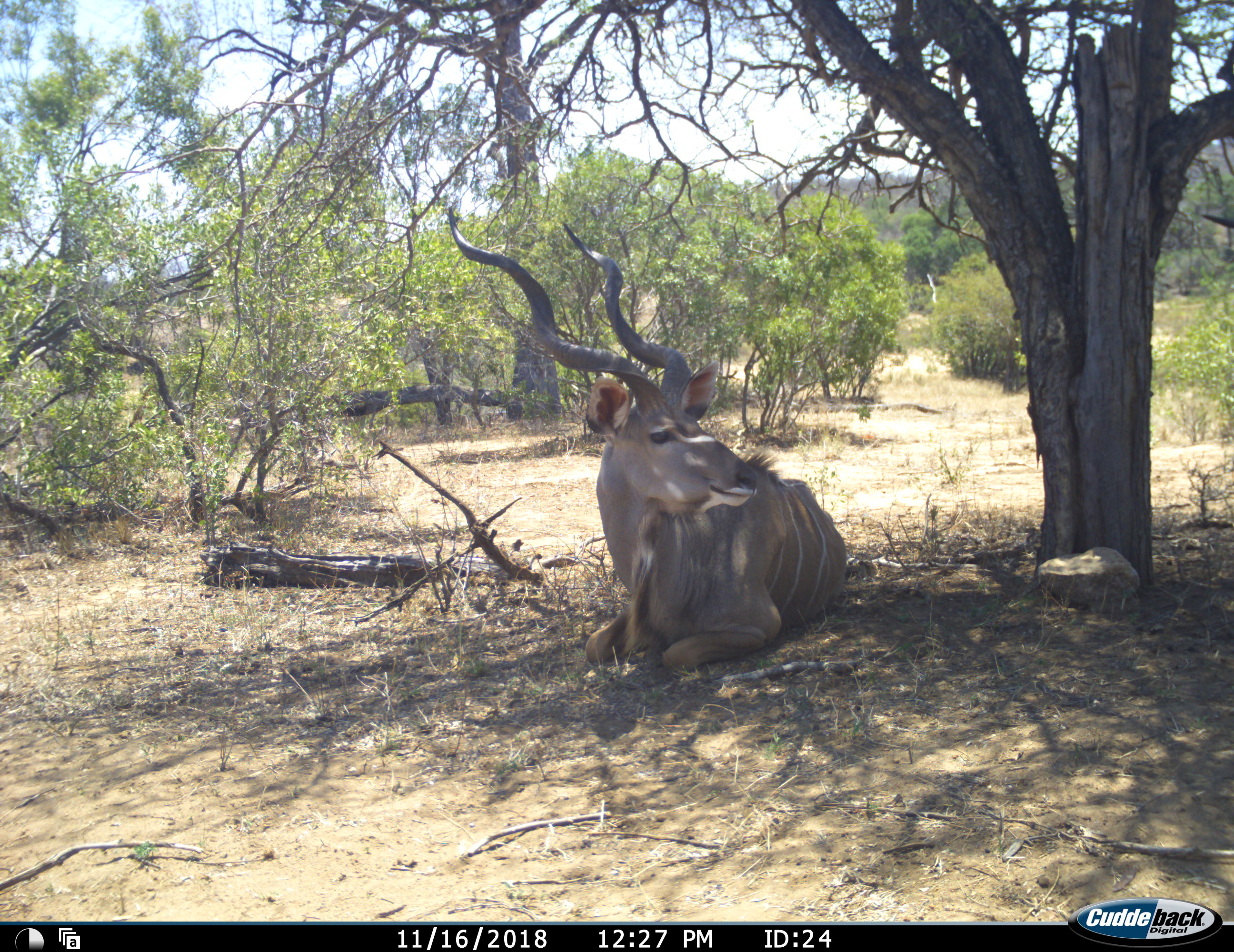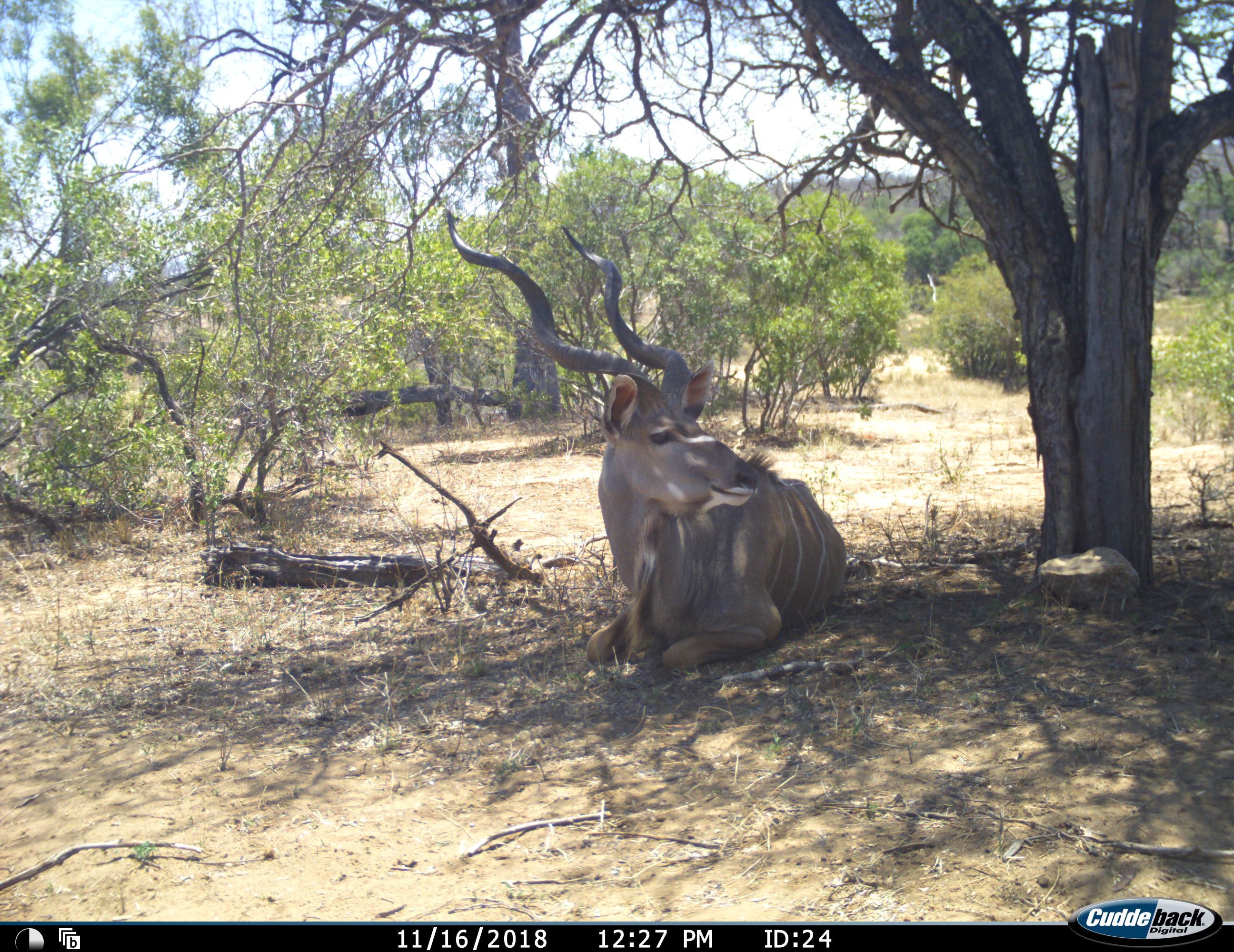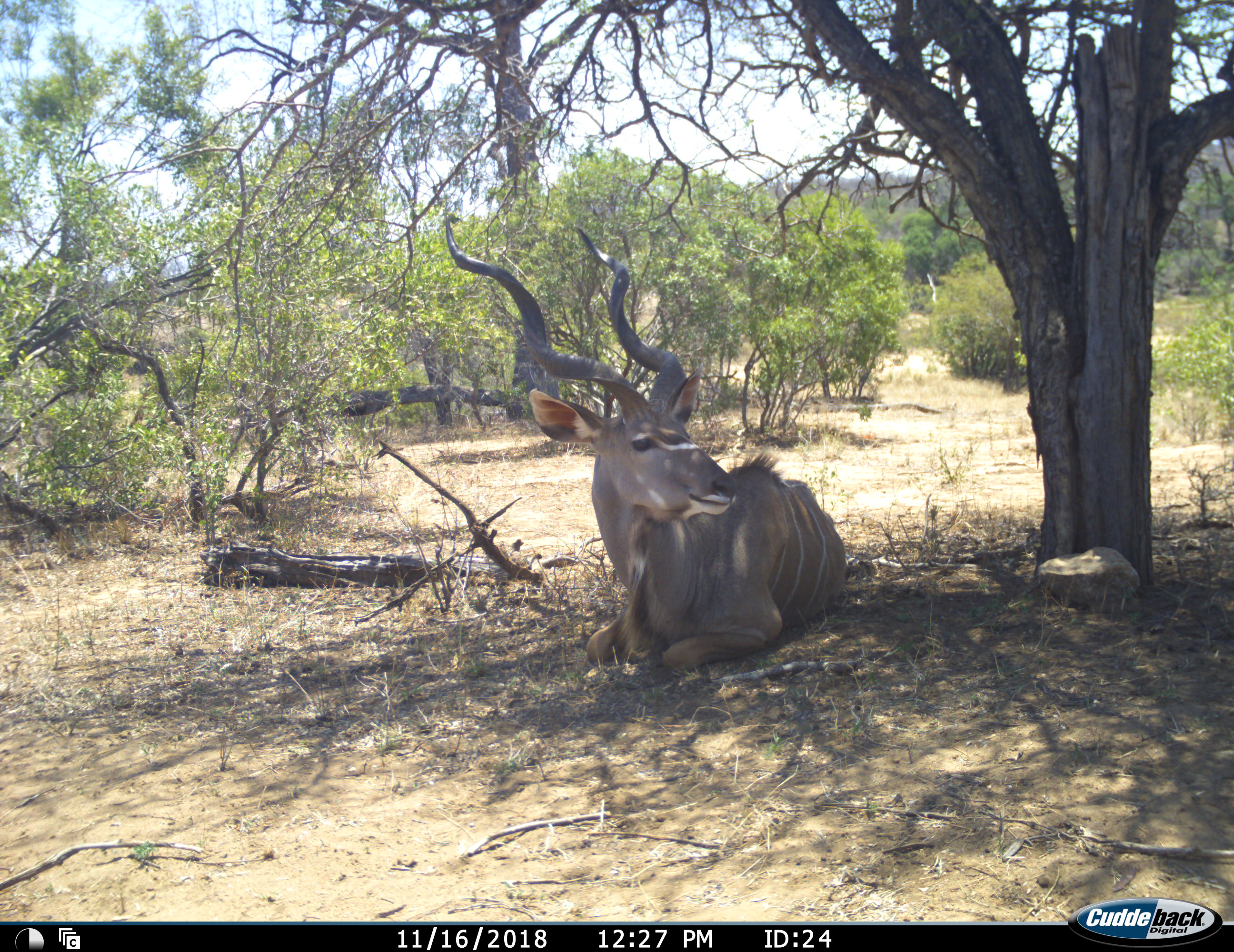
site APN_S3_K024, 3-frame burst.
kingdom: Animalia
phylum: Chordata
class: Mammalia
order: Artiodactyla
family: Bovidae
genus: Tragelaphus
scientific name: Tragelaphus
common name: kudu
Kudu (Tragelaphus), count 1. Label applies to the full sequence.